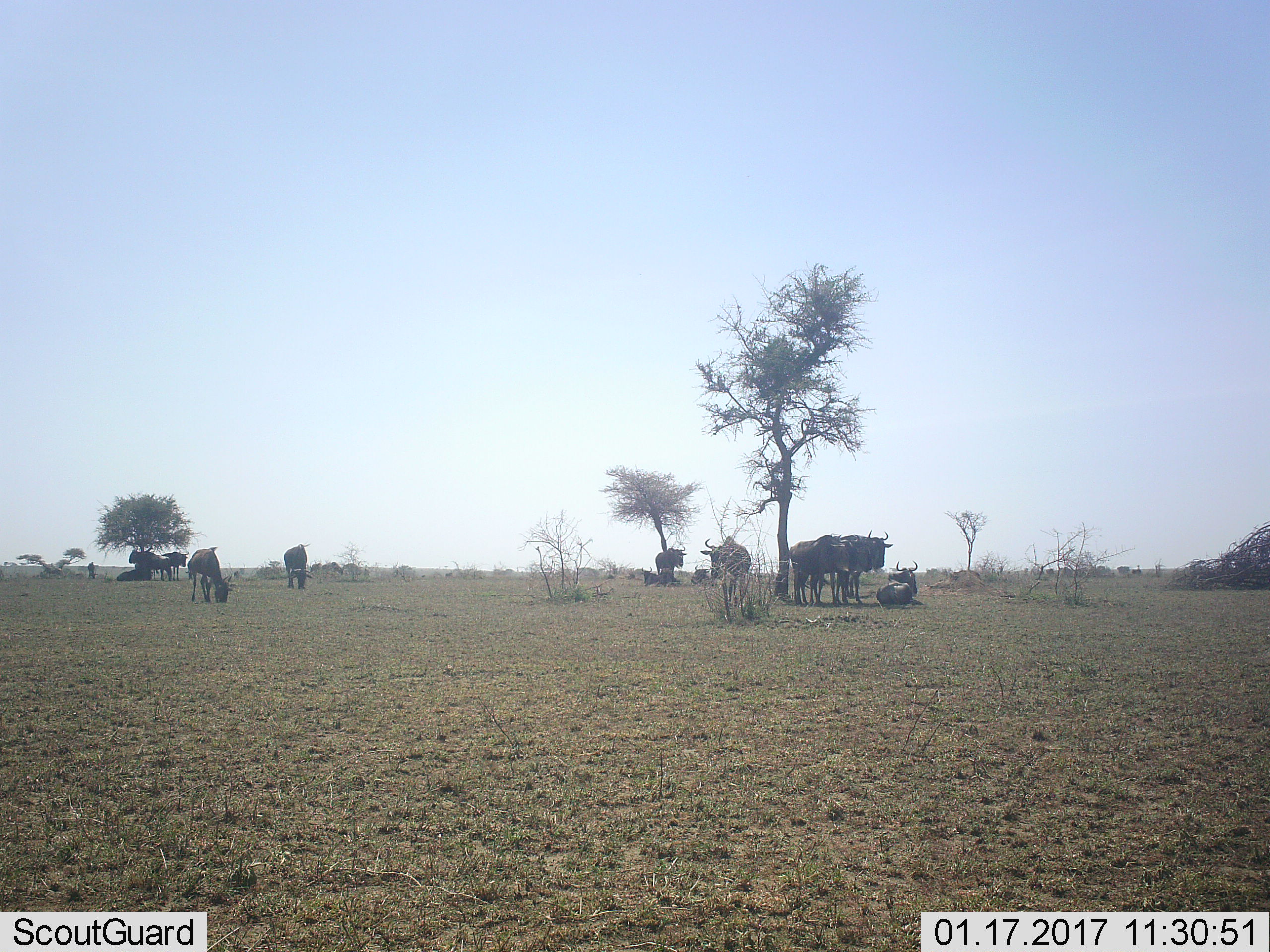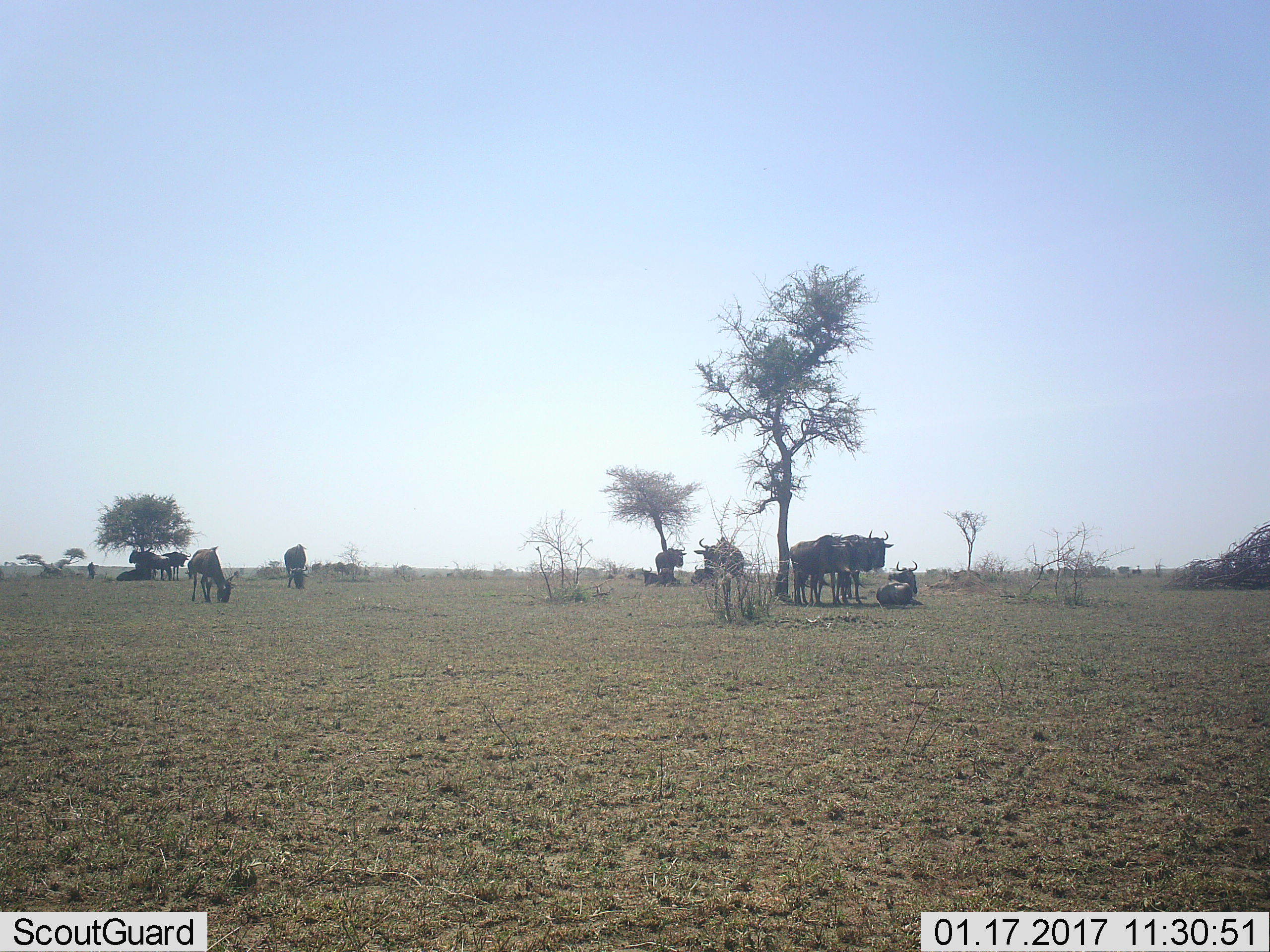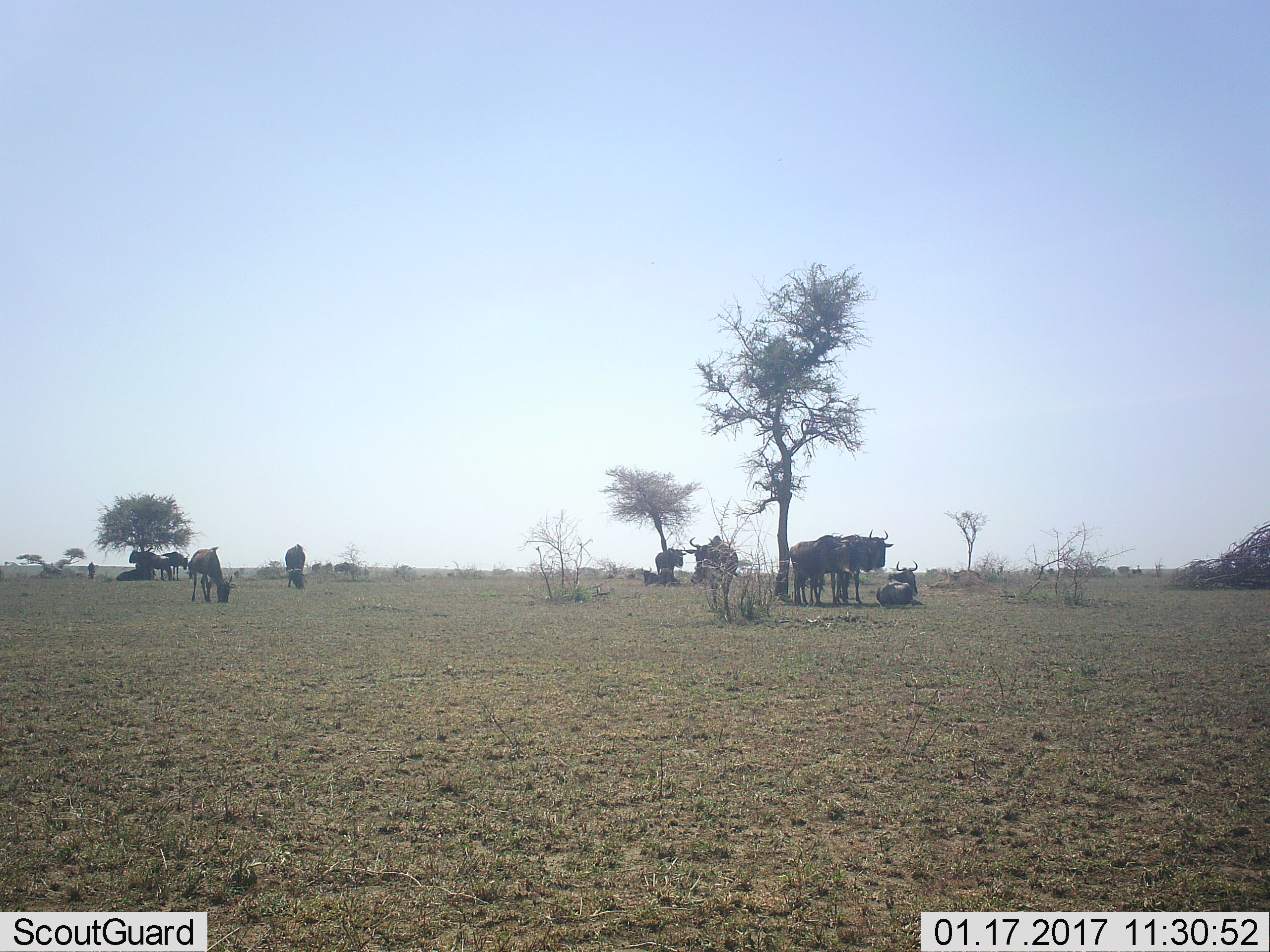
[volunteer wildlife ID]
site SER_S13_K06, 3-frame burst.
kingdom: Animalia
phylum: Chordata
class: Mammalia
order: Artiodactyla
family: Bovidae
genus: Connochaetes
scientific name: Connochaetes taurinus taurinus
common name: blue wildebeest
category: wildebeestblue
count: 11-50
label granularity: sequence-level